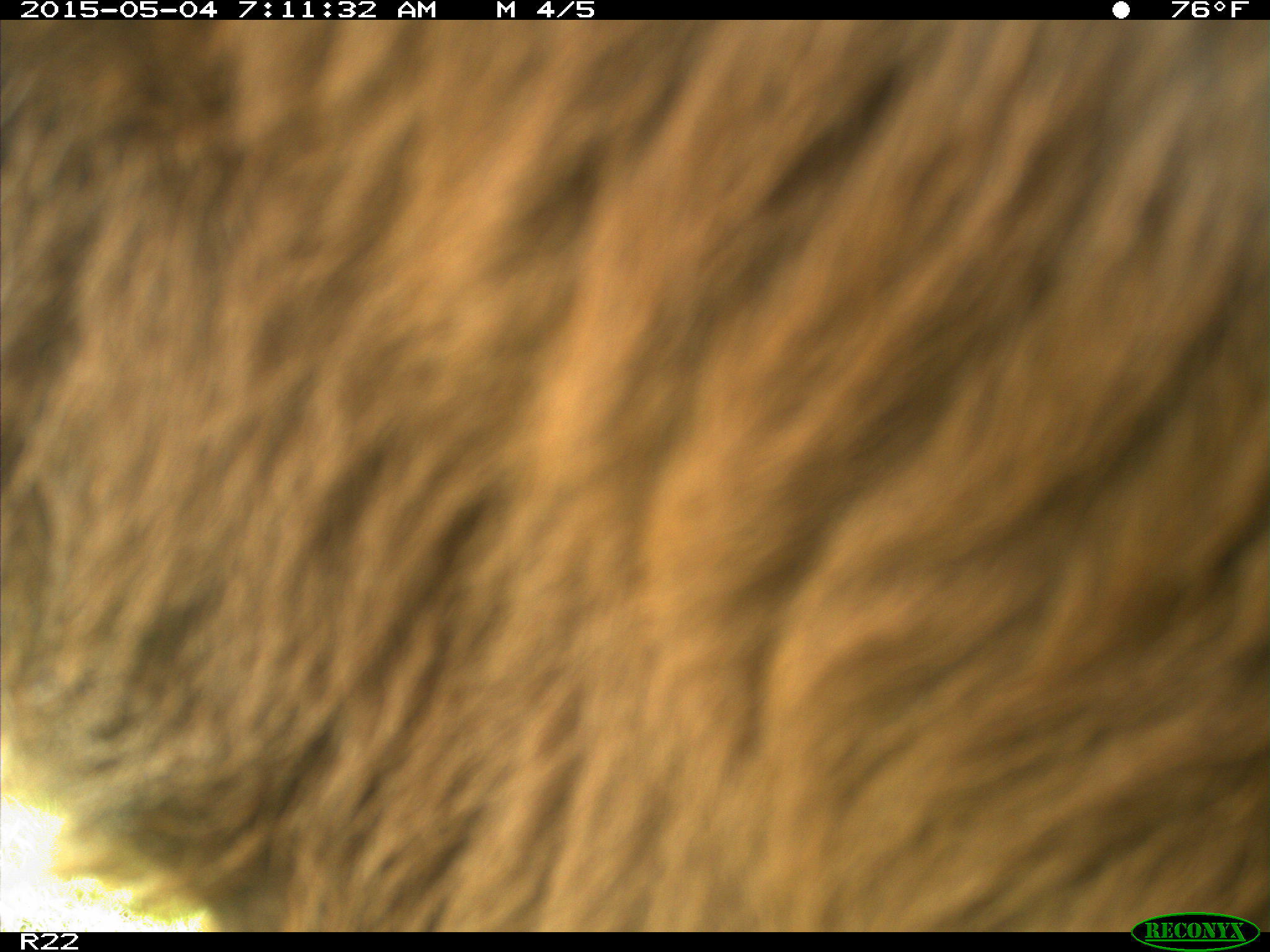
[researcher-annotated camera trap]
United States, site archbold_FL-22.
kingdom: Animalia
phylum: Chordata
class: Mammalia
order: Artiodactyla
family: Bovidae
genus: Bos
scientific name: Bos taurus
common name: domestic cow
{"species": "Bos taurus (domestic cow)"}